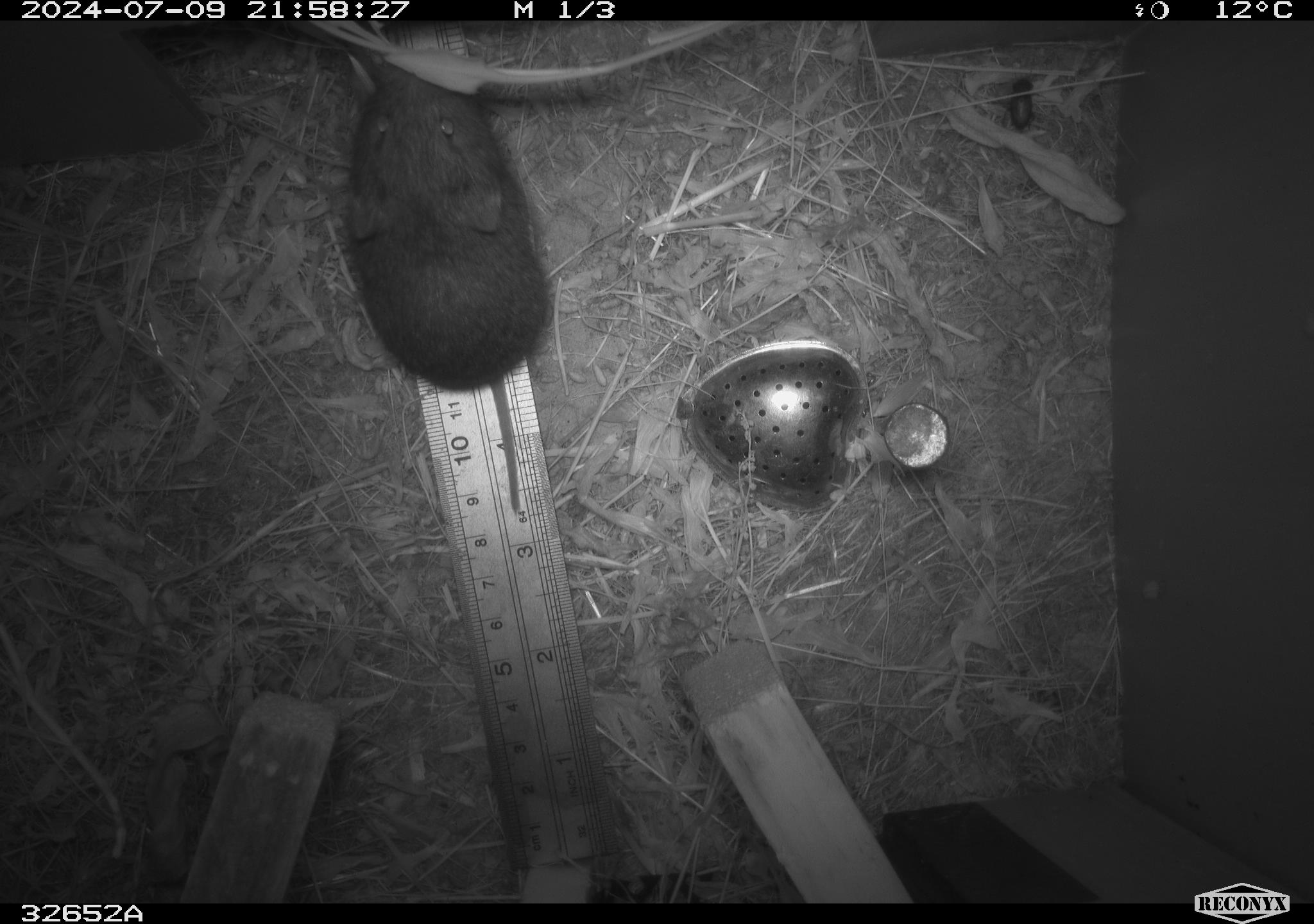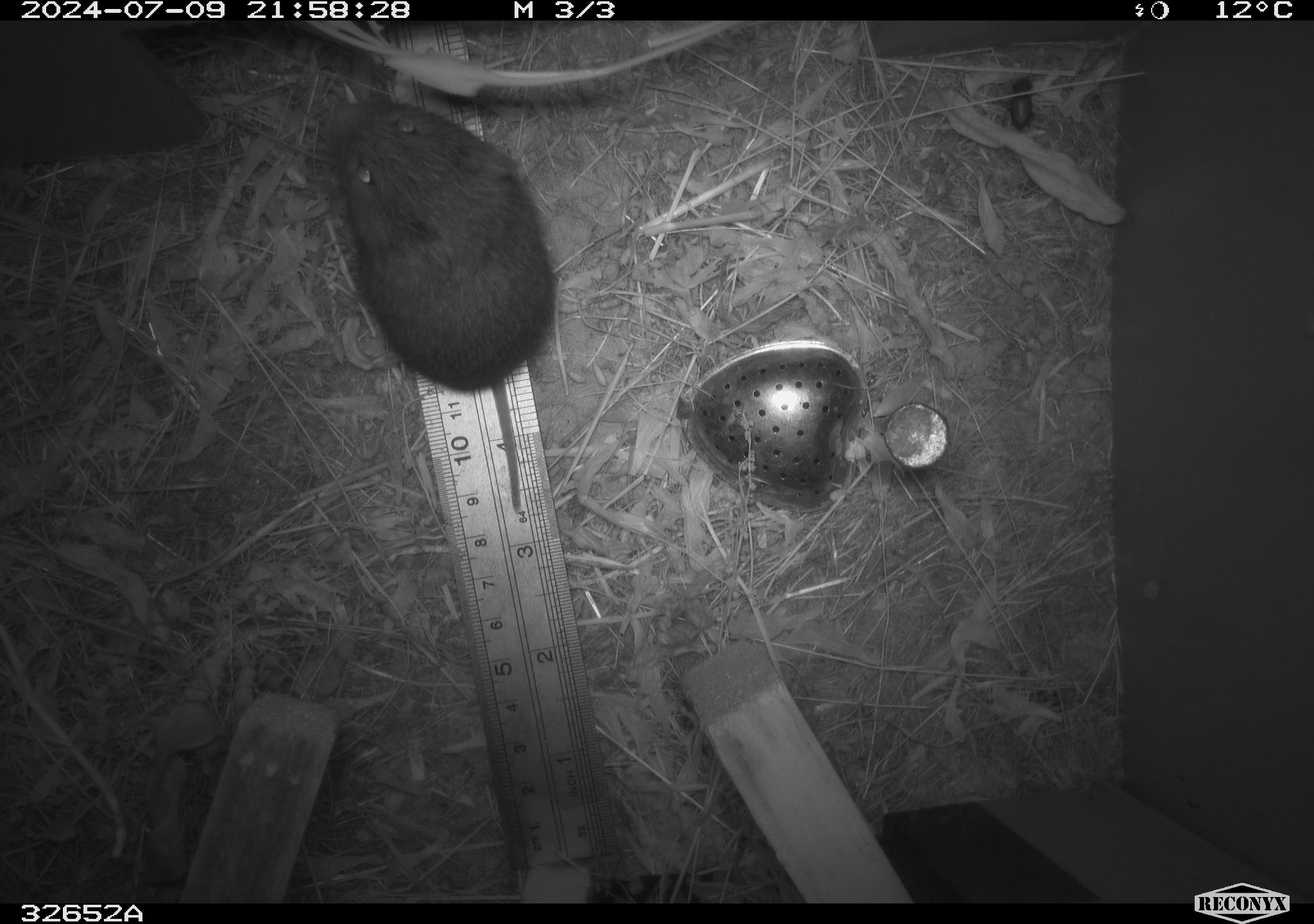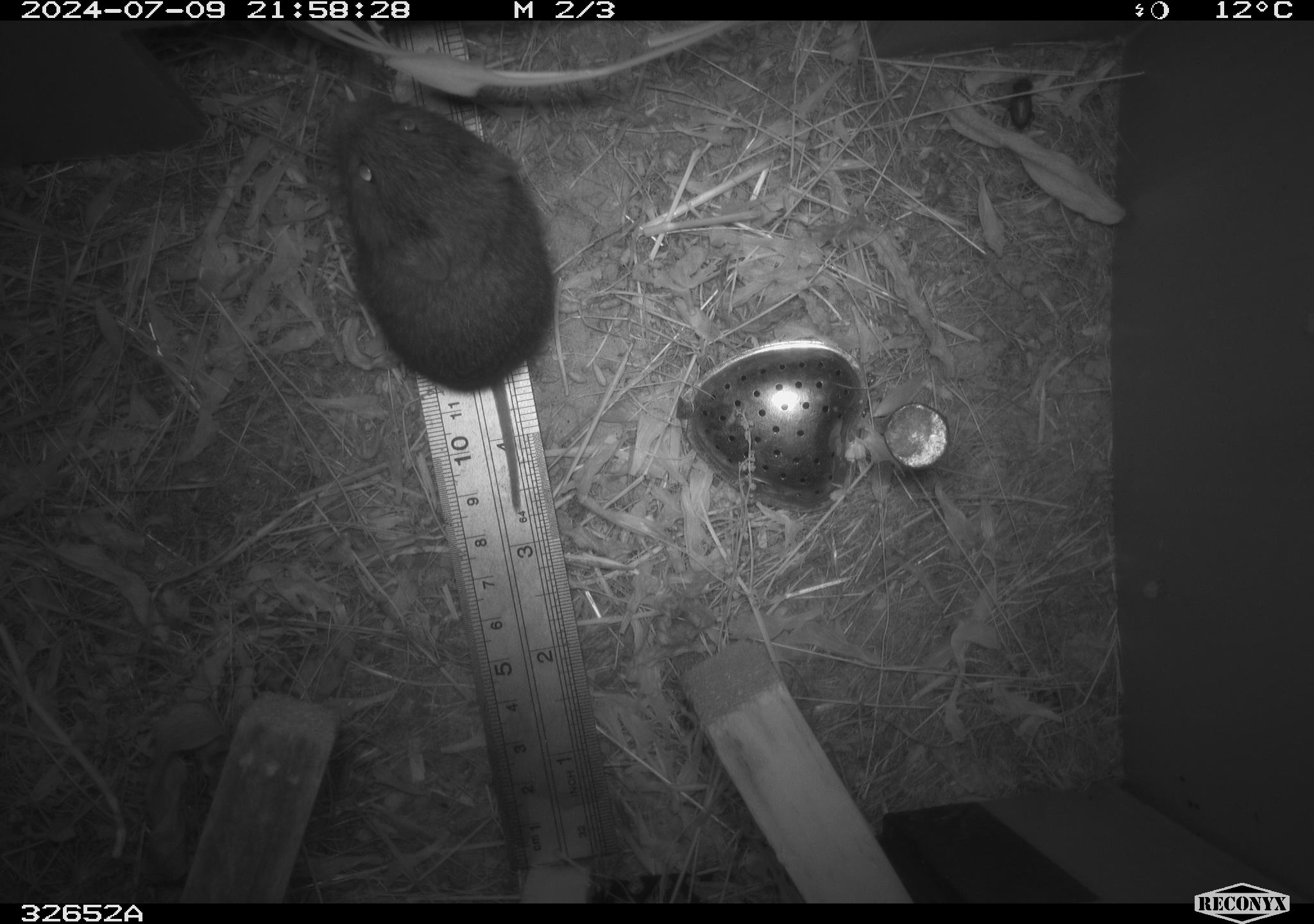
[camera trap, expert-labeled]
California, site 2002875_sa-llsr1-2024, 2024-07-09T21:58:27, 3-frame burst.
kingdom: Animalia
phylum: Chordata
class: Mammalia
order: Rodentia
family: Cricetidae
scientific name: Arvicolinae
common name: voles, lemmings, and muskrats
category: arvicolinae subfamily